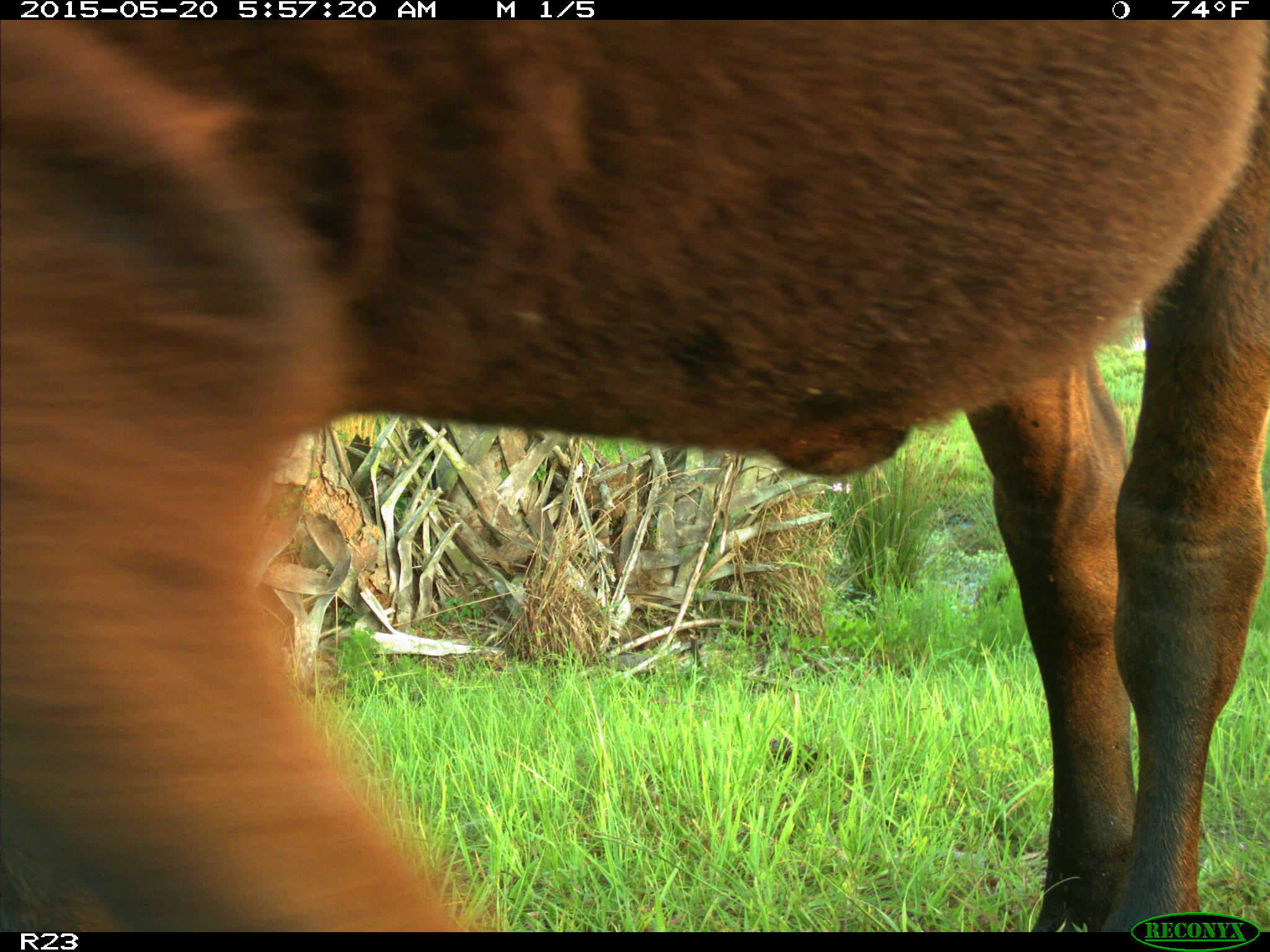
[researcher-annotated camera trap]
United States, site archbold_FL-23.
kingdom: Animalia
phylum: Chordata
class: Mammalia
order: Artiodactyla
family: Bovidae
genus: Bos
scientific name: Bos taurus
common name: domestic cow